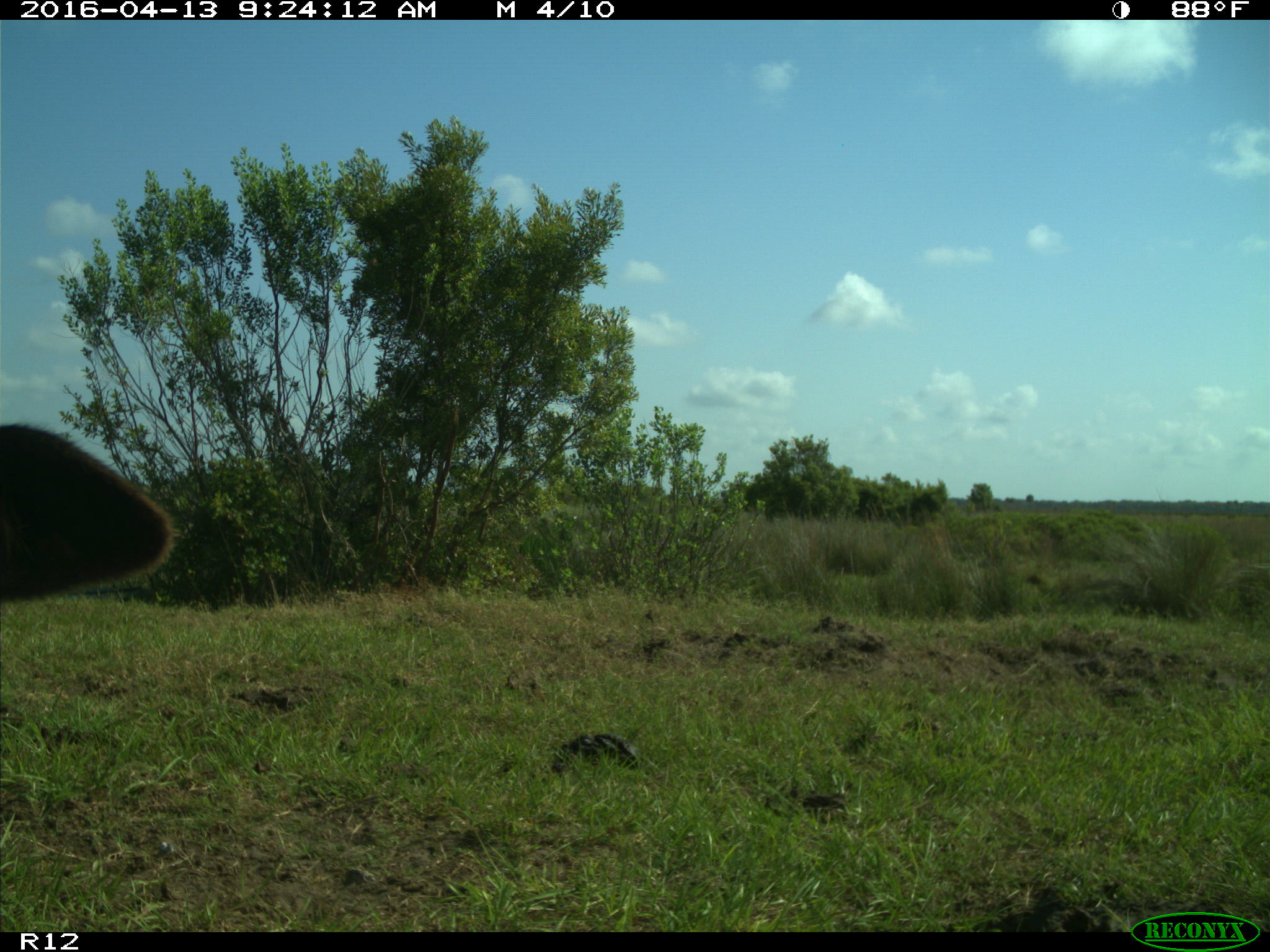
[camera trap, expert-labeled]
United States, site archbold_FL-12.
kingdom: Animalia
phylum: Chordata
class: Mammalia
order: Artiodactyla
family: Bovidae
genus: Bos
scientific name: Bos taurus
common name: domestic cow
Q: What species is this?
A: Bos taurus (domestic cow).